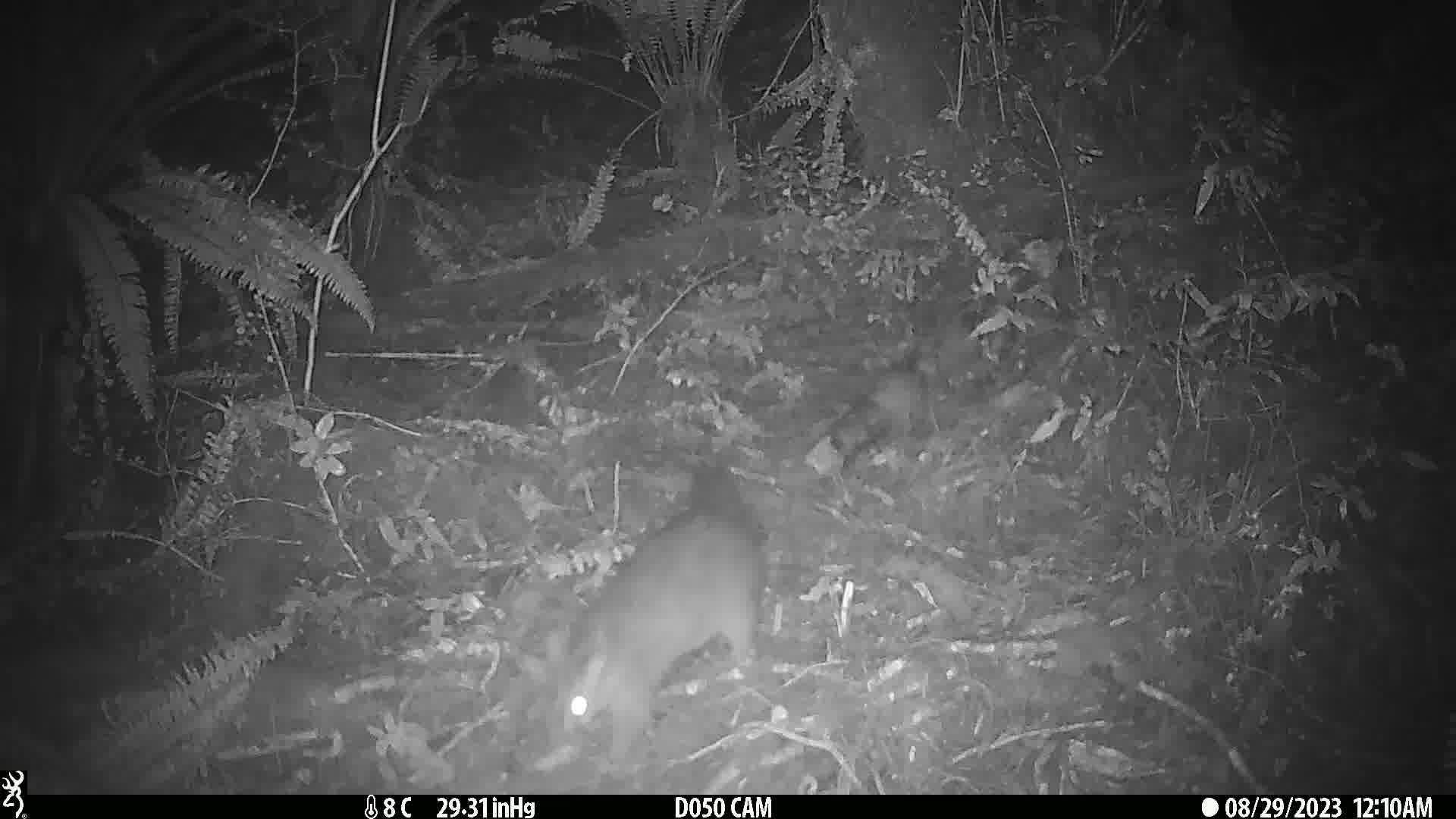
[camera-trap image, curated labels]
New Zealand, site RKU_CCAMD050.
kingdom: Animalia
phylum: Chordata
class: Mammalia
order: Diprotodontia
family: Phalangeridae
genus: Trichosurus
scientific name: Trichosurus vulpecula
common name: common brushtail possum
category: possum